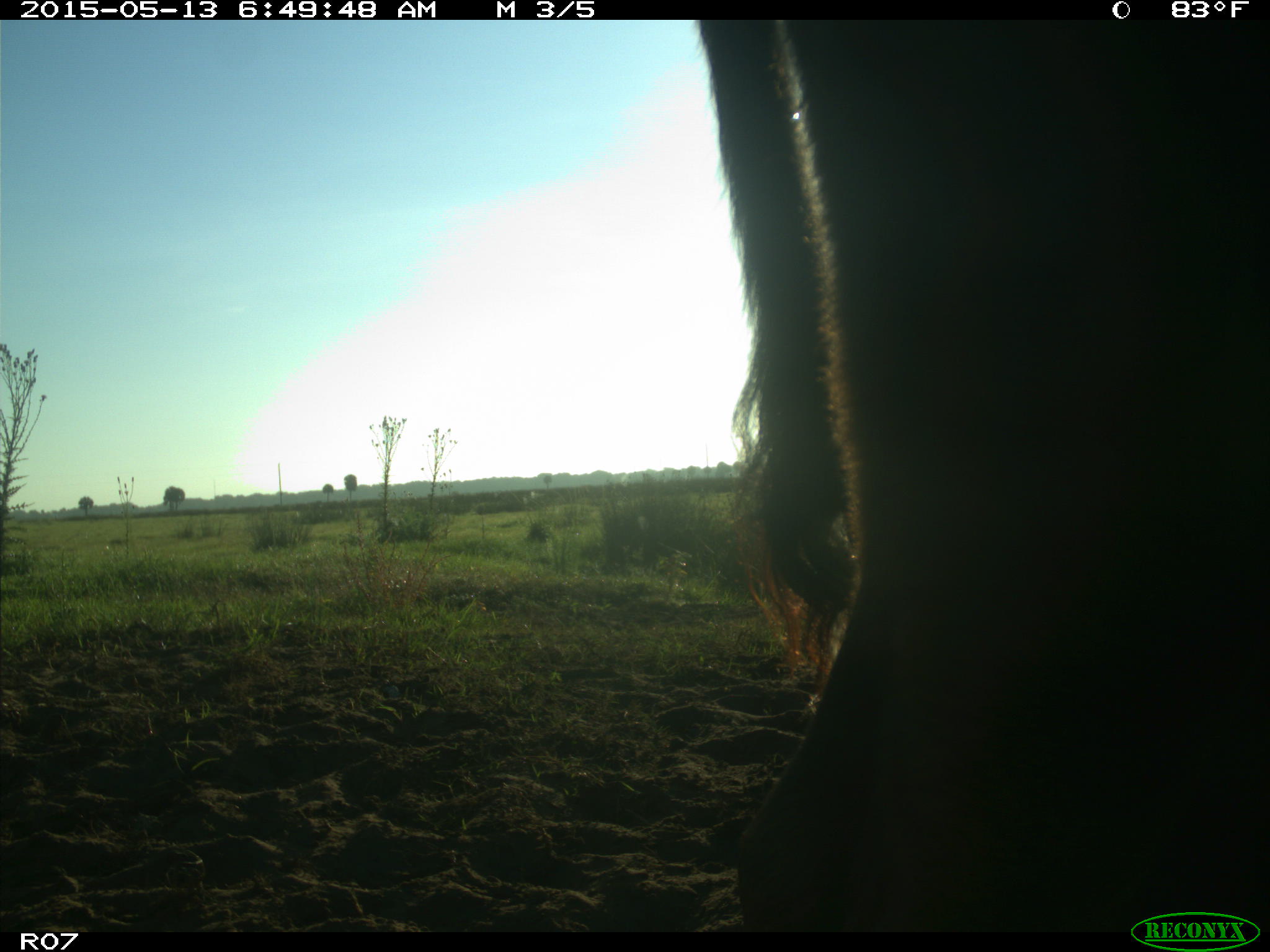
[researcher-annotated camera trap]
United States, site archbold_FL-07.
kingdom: Animalia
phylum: Chordata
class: Mammalia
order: Artiodactyla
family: Bovidae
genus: Bos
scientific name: Bos taurus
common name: domestic cow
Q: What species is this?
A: Bos taurus (domestic cow).